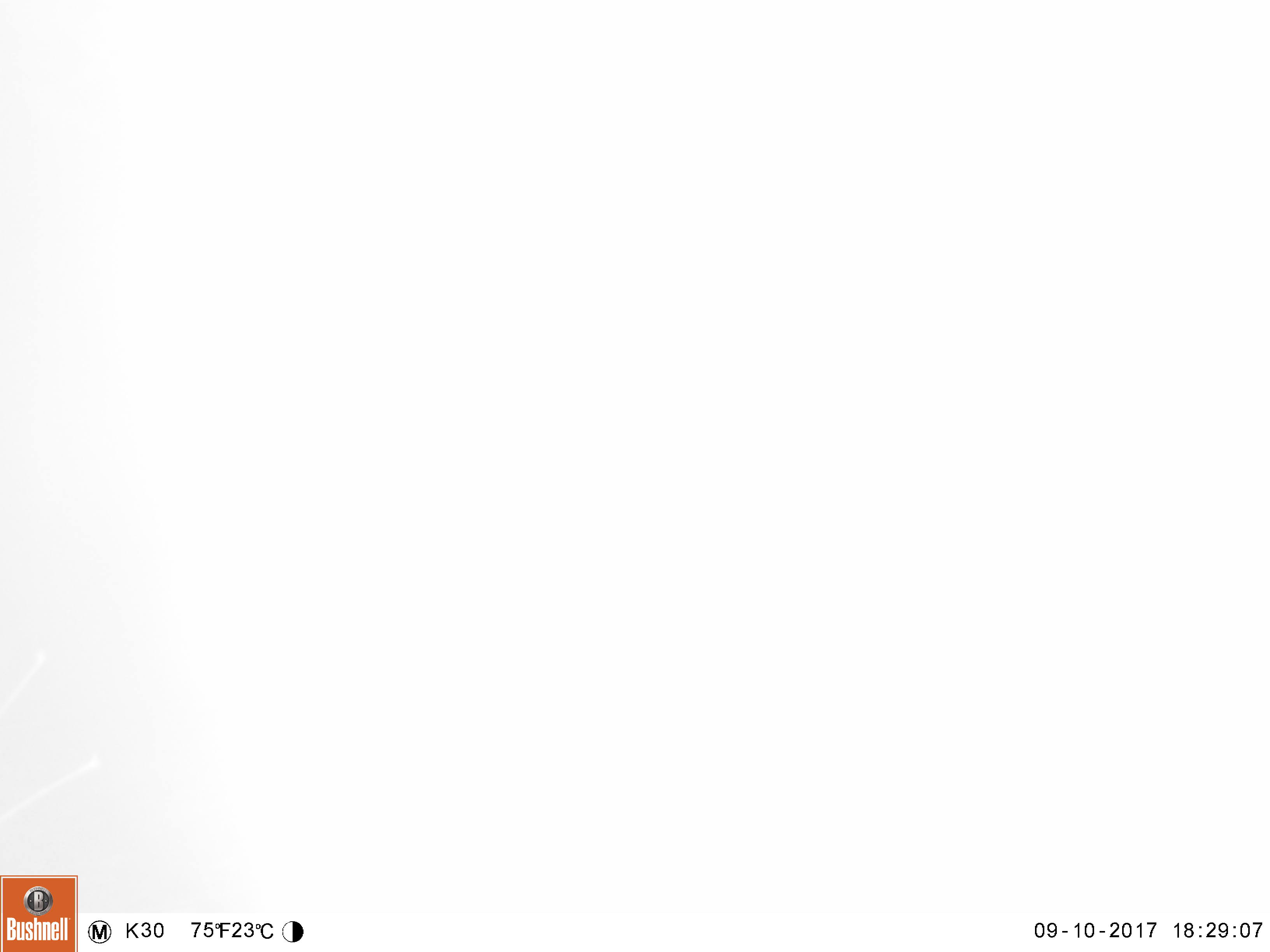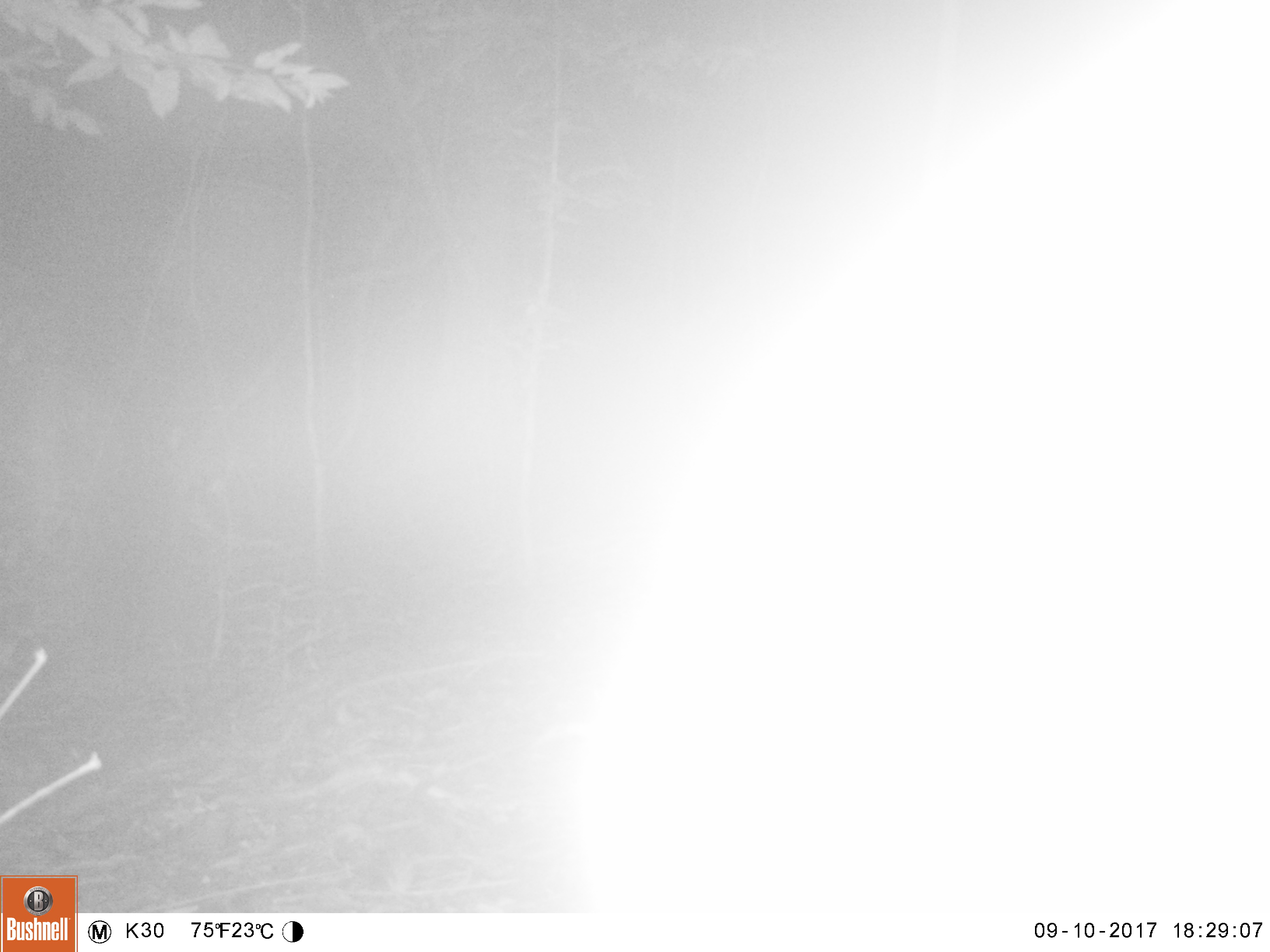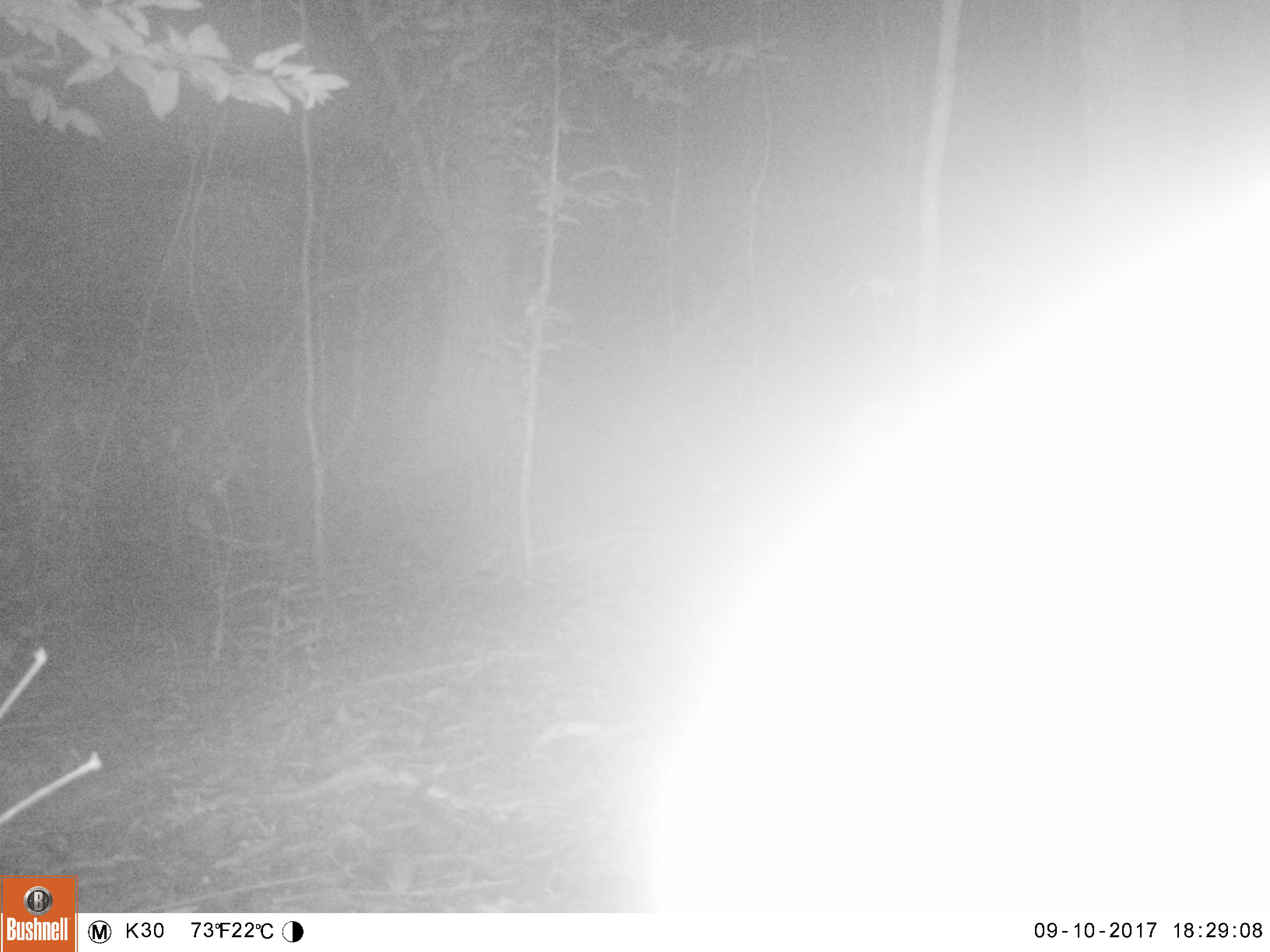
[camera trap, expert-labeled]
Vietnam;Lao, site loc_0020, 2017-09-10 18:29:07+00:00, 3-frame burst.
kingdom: Animalia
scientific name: Animalia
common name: animal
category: unidentified animal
Unidentified animal (animal) (Animalia). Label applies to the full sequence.